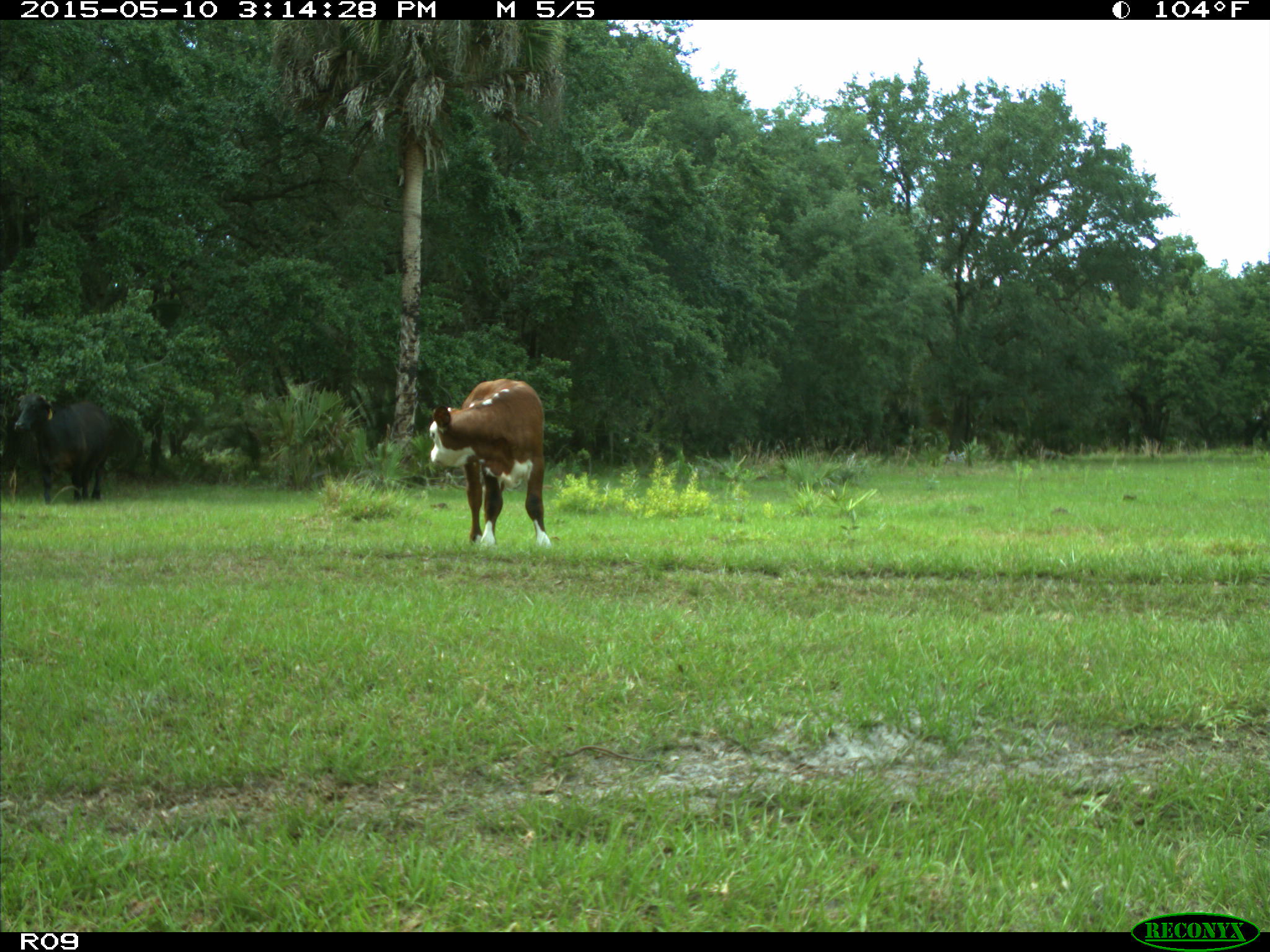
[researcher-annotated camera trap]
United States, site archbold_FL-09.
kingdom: Animalia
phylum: Chordata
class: Mammalia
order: Artiodactyla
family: Bovidae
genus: Bos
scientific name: Bos taurus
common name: domestic cow